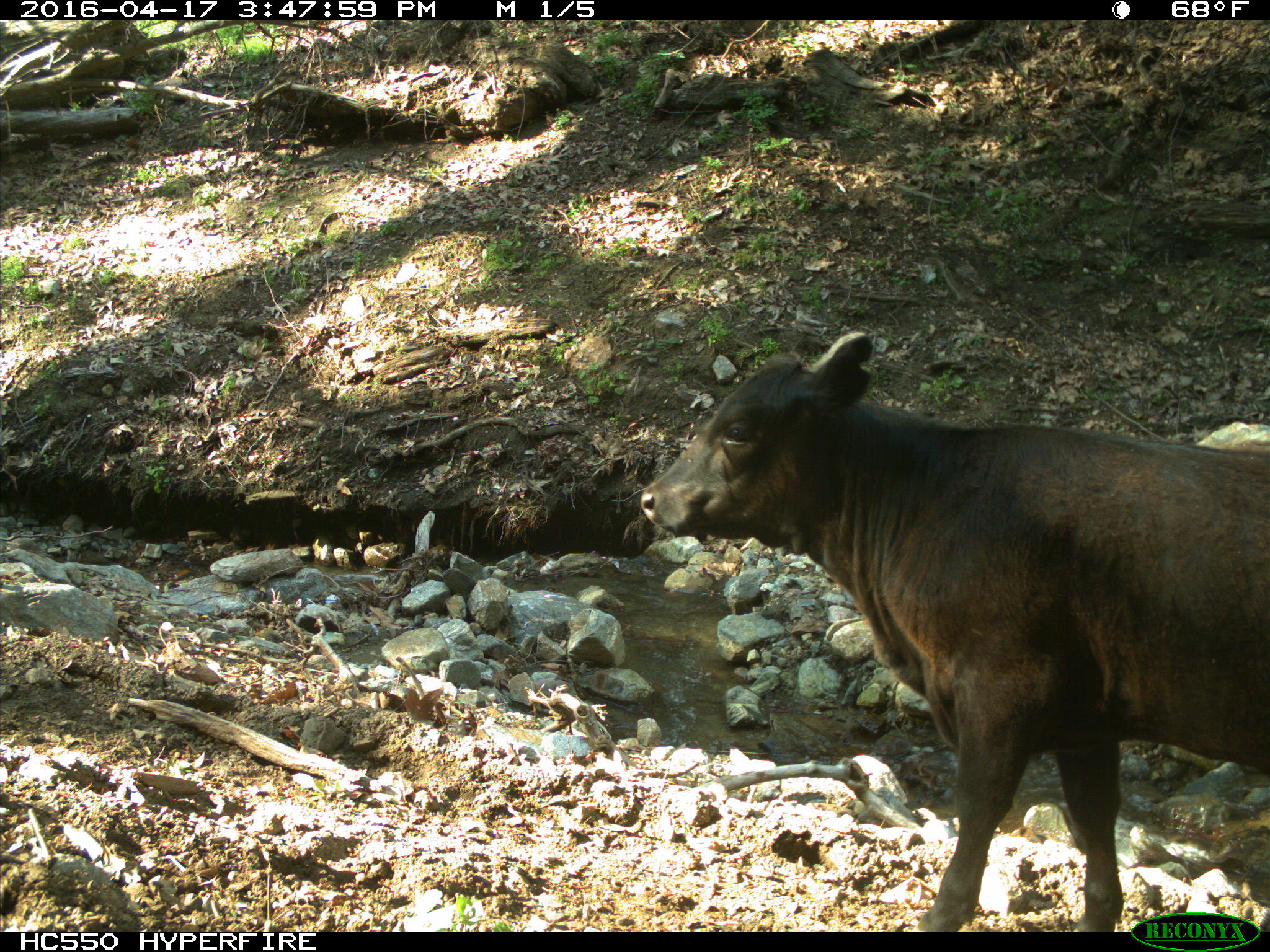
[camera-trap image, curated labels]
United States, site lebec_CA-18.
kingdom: Animalia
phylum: Chordata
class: Mammalia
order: Artiodactyla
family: Bovidae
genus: Bos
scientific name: Bos taurus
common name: domestic cow